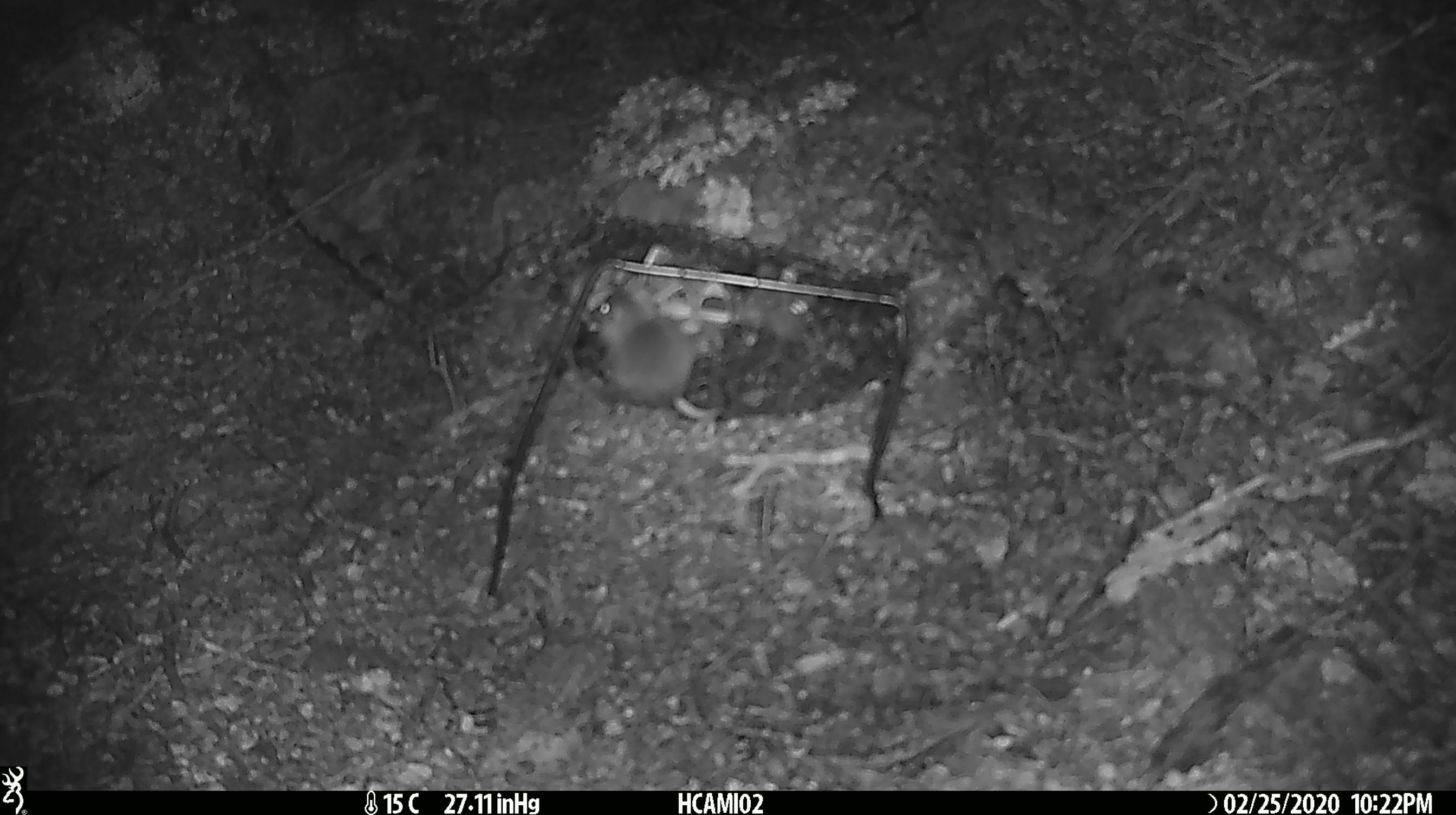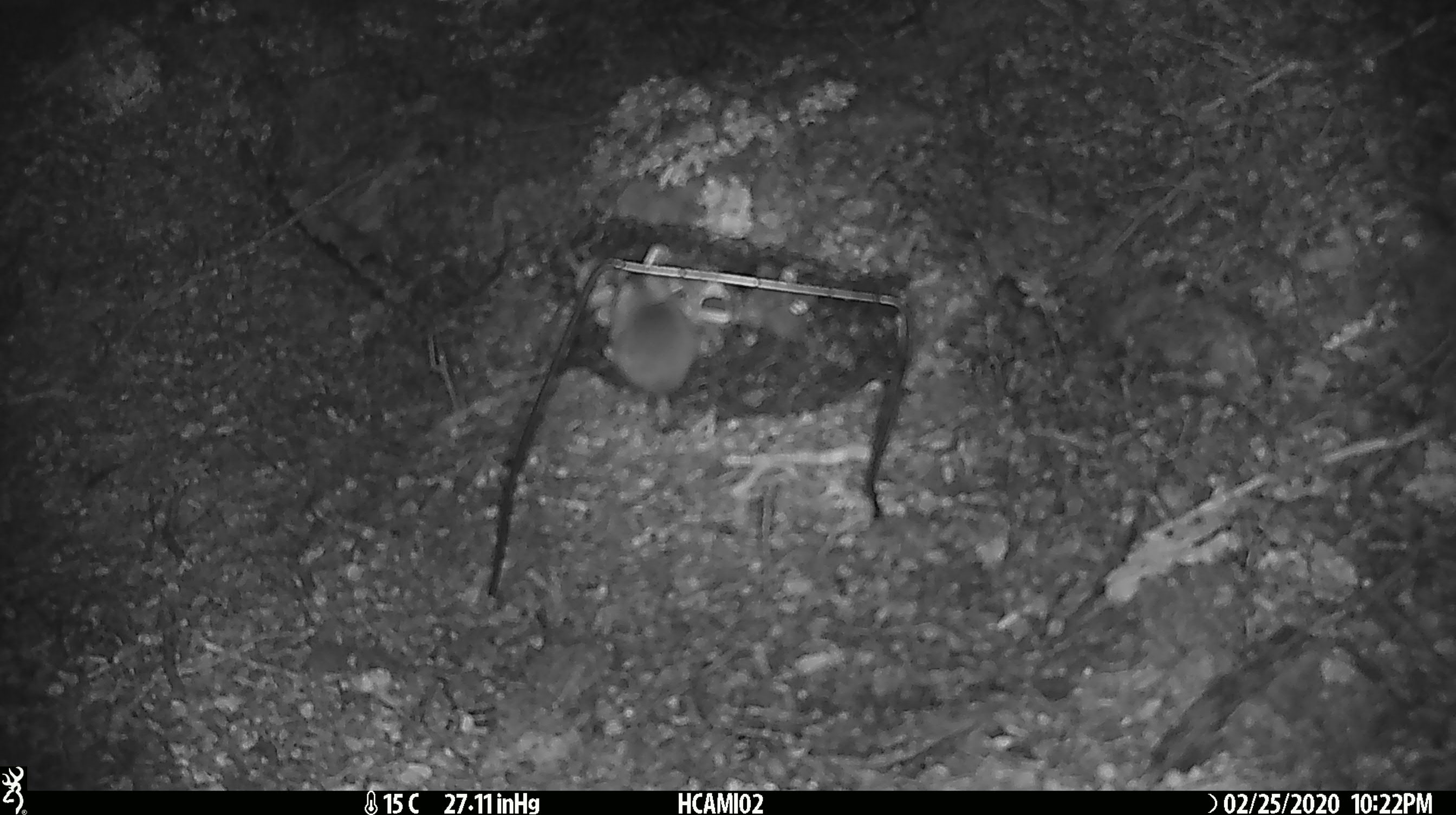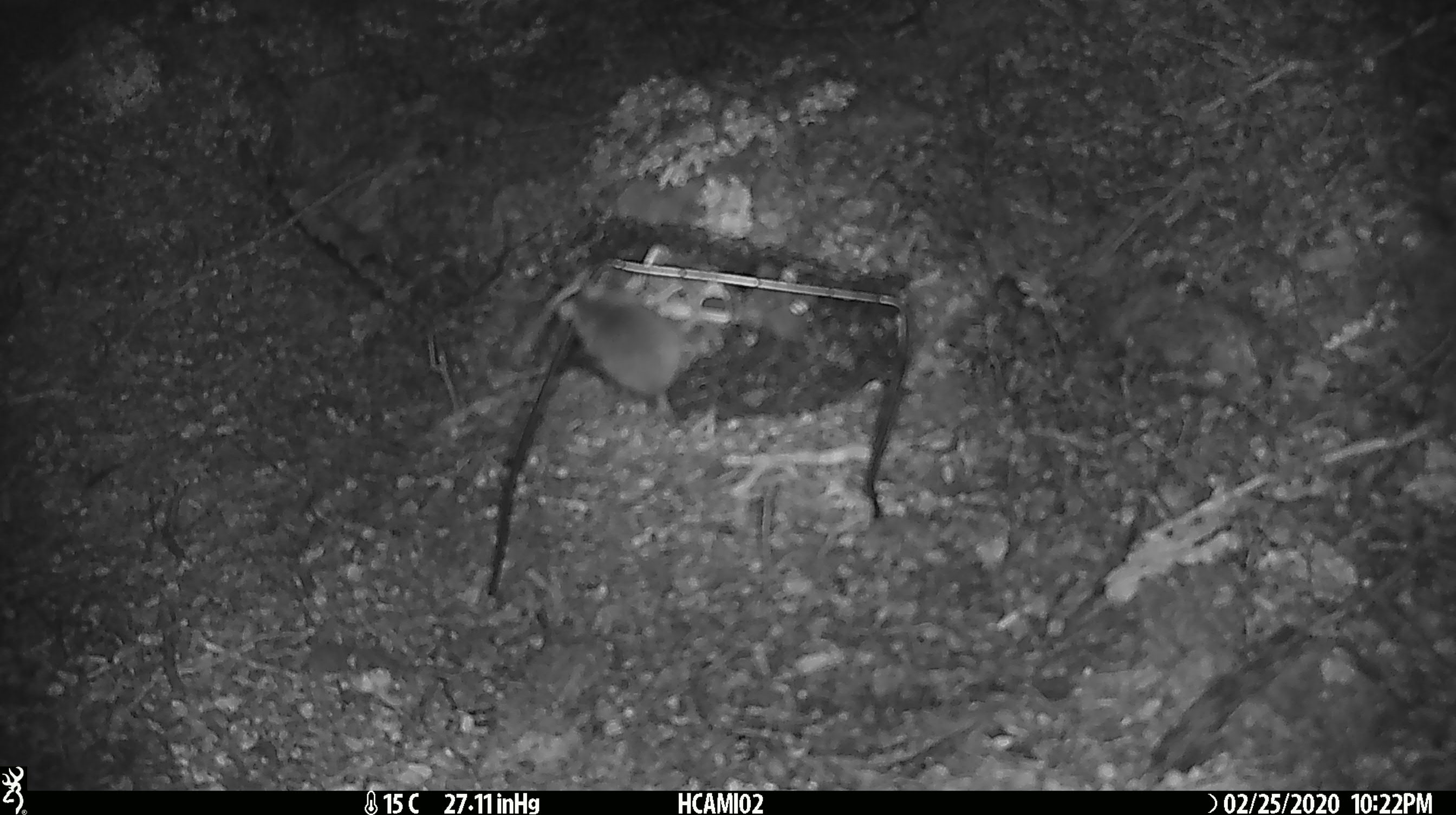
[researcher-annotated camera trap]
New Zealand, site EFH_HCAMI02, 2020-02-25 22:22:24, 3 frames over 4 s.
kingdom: Animalia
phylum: Chordata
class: Mammalia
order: Rodentia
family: Muridae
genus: Mus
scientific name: Mus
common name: mouse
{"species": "mouse (Mus)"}